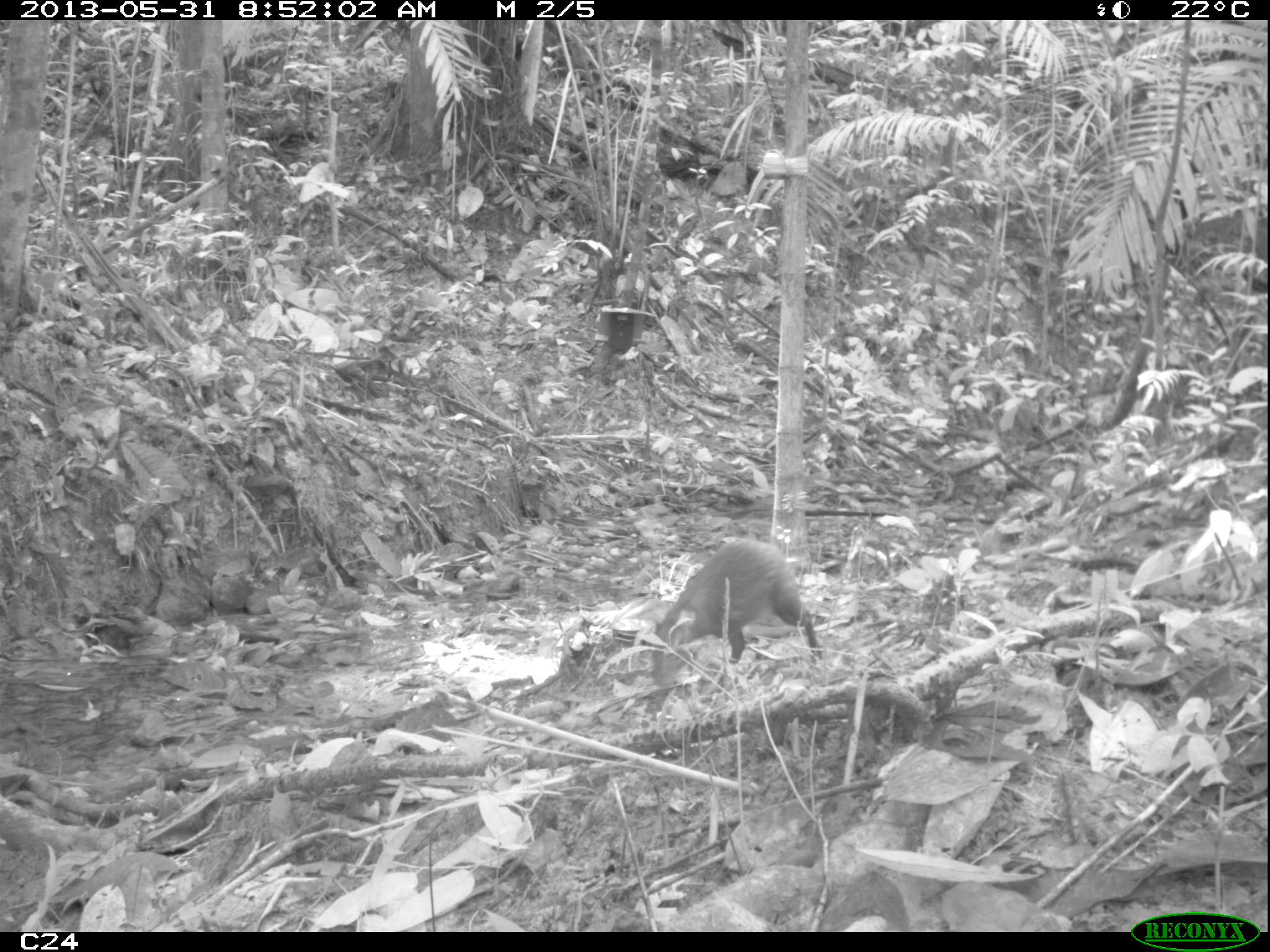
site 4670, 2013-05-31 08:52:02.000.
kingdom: Animalia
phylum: Chordata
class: Mammalia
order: Rodentia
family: Dasyproctidae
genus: Dasyprocta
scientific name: Dasyprocta leporina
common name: red-rumped agouti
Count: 1.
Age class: adult.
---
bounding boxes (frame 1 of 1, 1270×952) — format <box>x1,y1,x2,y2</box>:
dasyprocta leporina: <box>650,537,823,689</box>